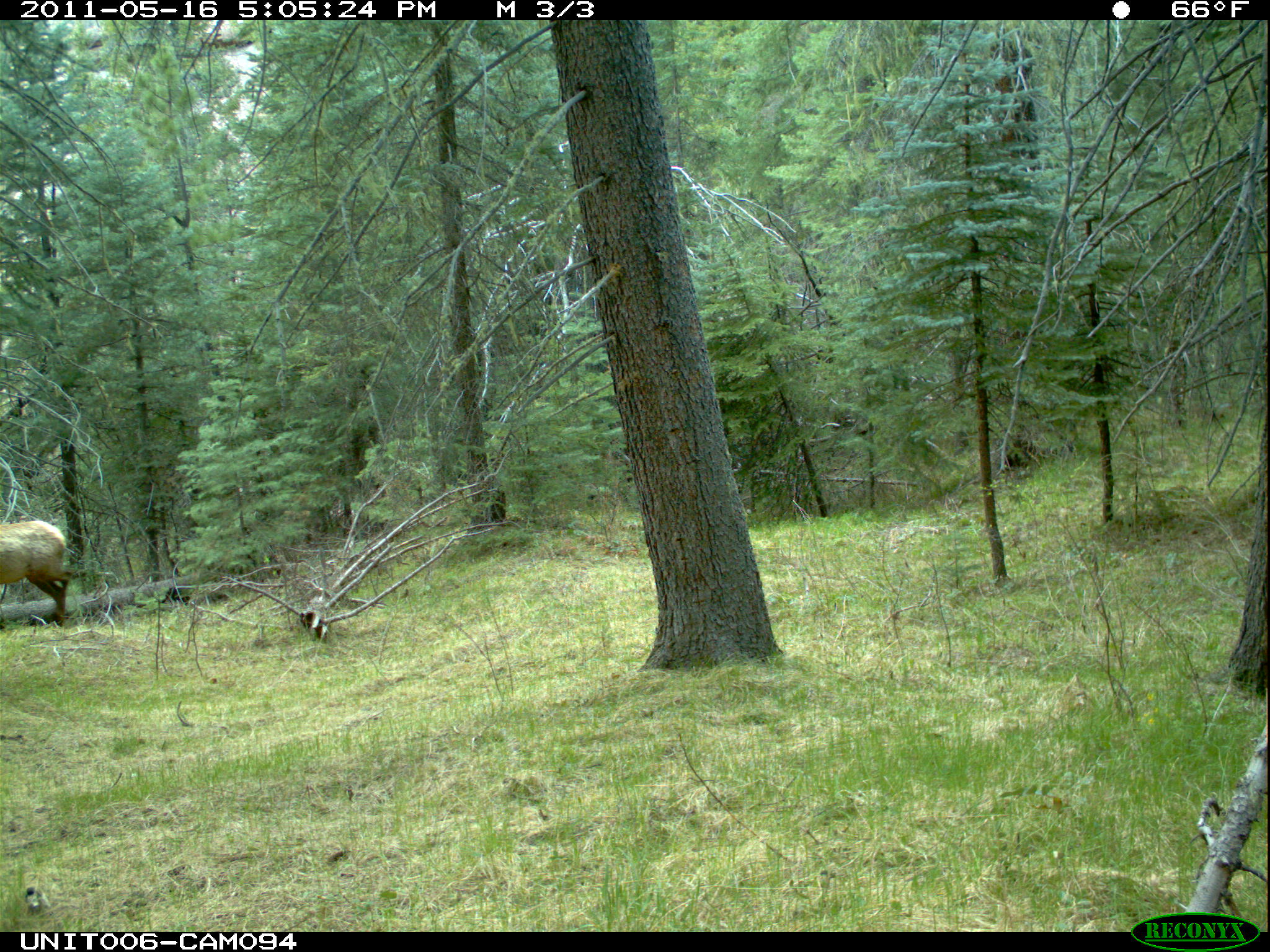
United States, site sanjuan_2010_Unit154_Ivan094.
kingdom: Animalia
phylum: Chordata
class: Mammalia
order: Artiodactyla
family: Cervidae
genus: Cervus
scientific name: Cervus elaphus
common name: red deer